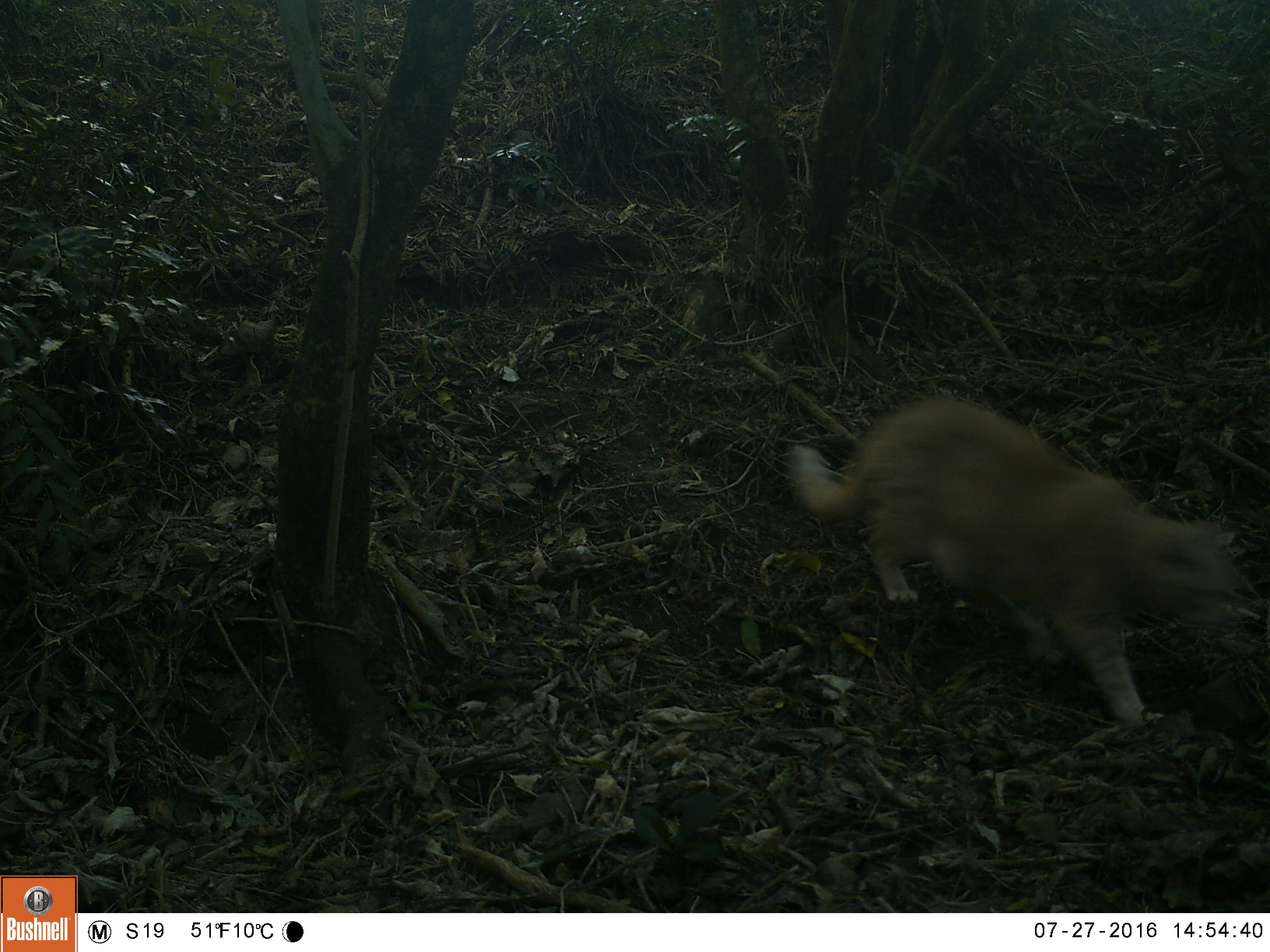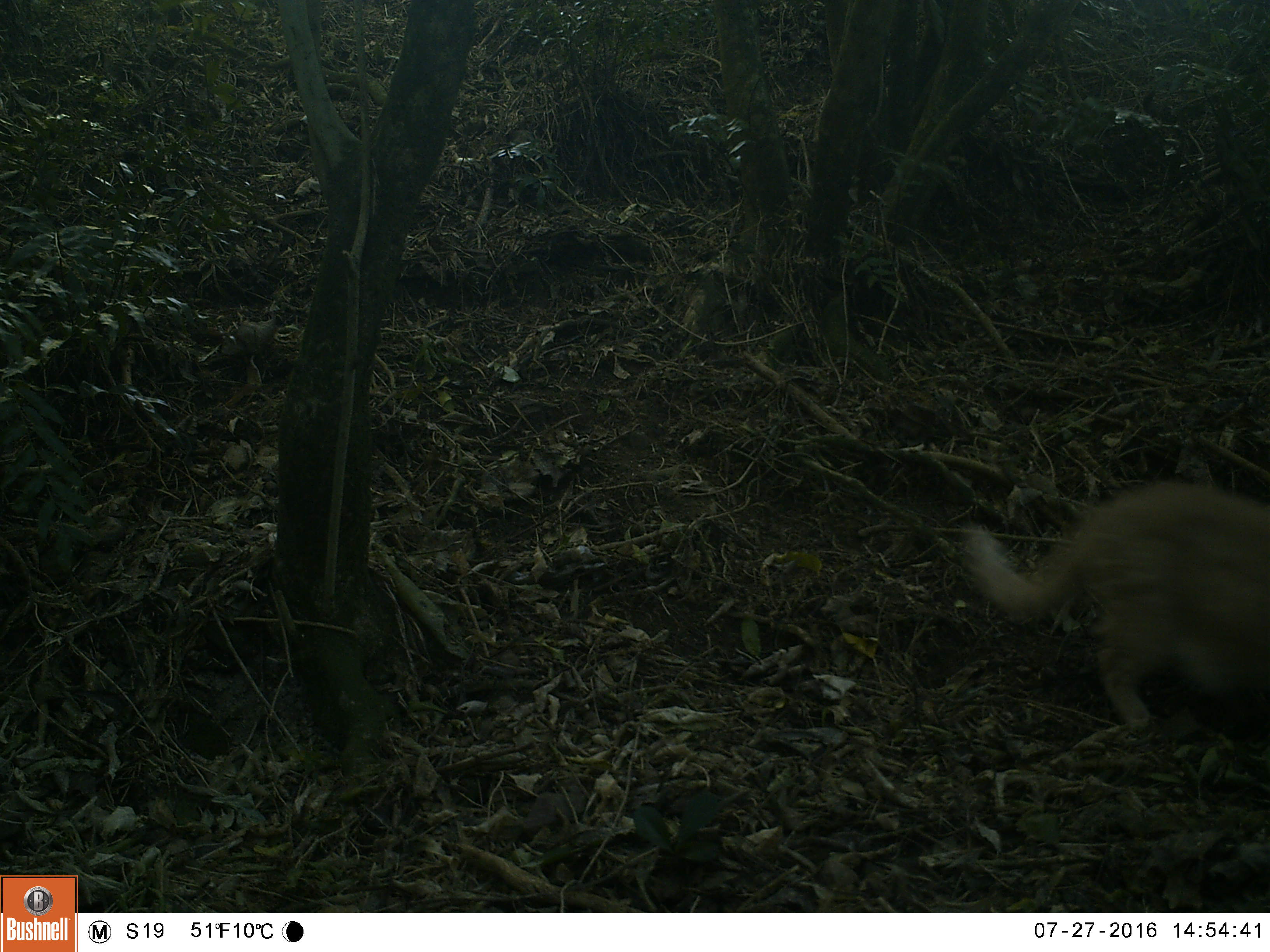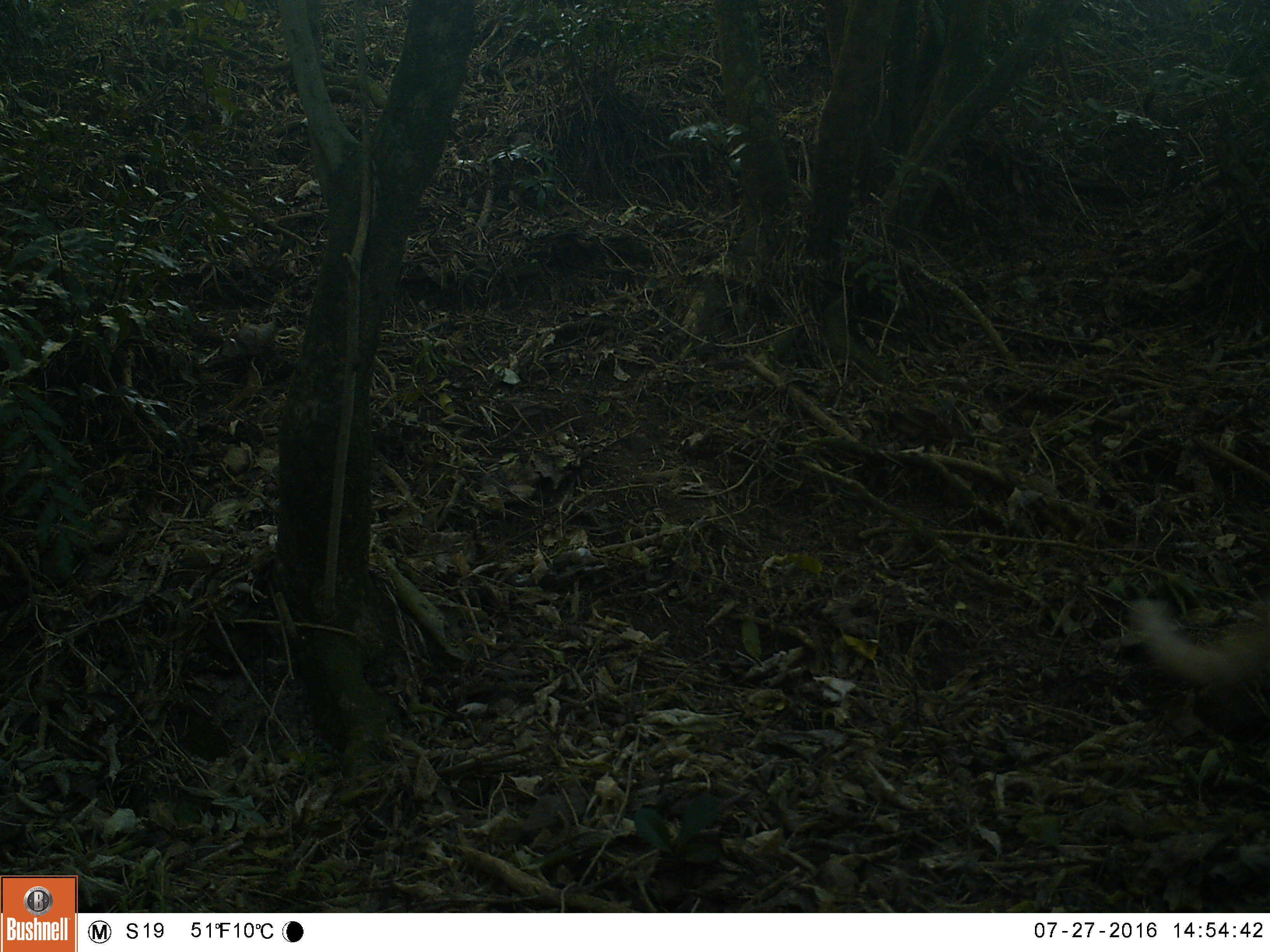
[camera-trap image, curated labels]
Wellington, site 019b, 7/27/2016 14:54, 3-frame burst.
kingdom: Animalia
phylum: Chordata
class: Mammalia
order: Carnivora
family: Felidae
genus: Felis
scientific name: Felis catus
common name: cat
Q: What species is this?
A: Cat (Felis catus).